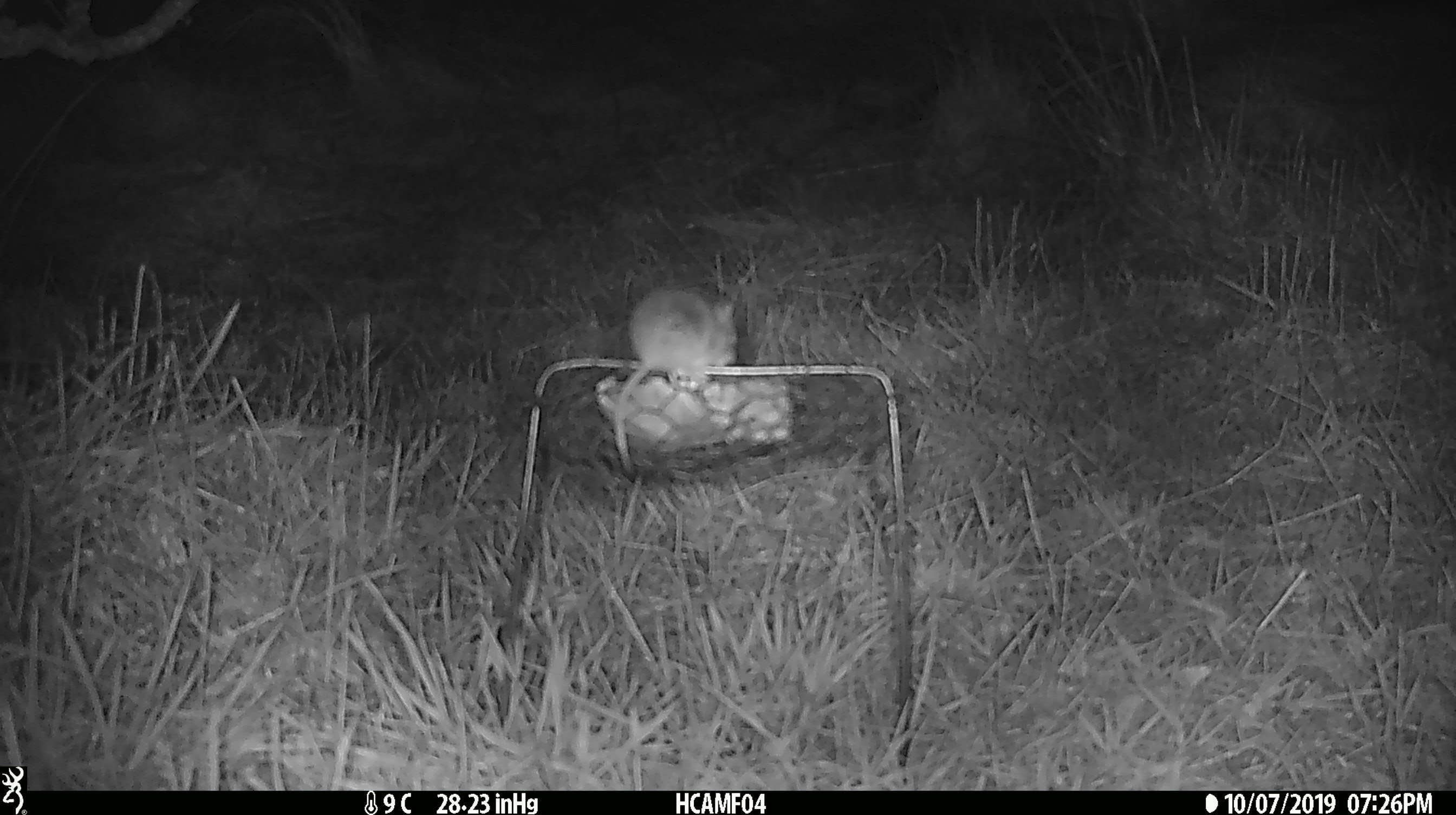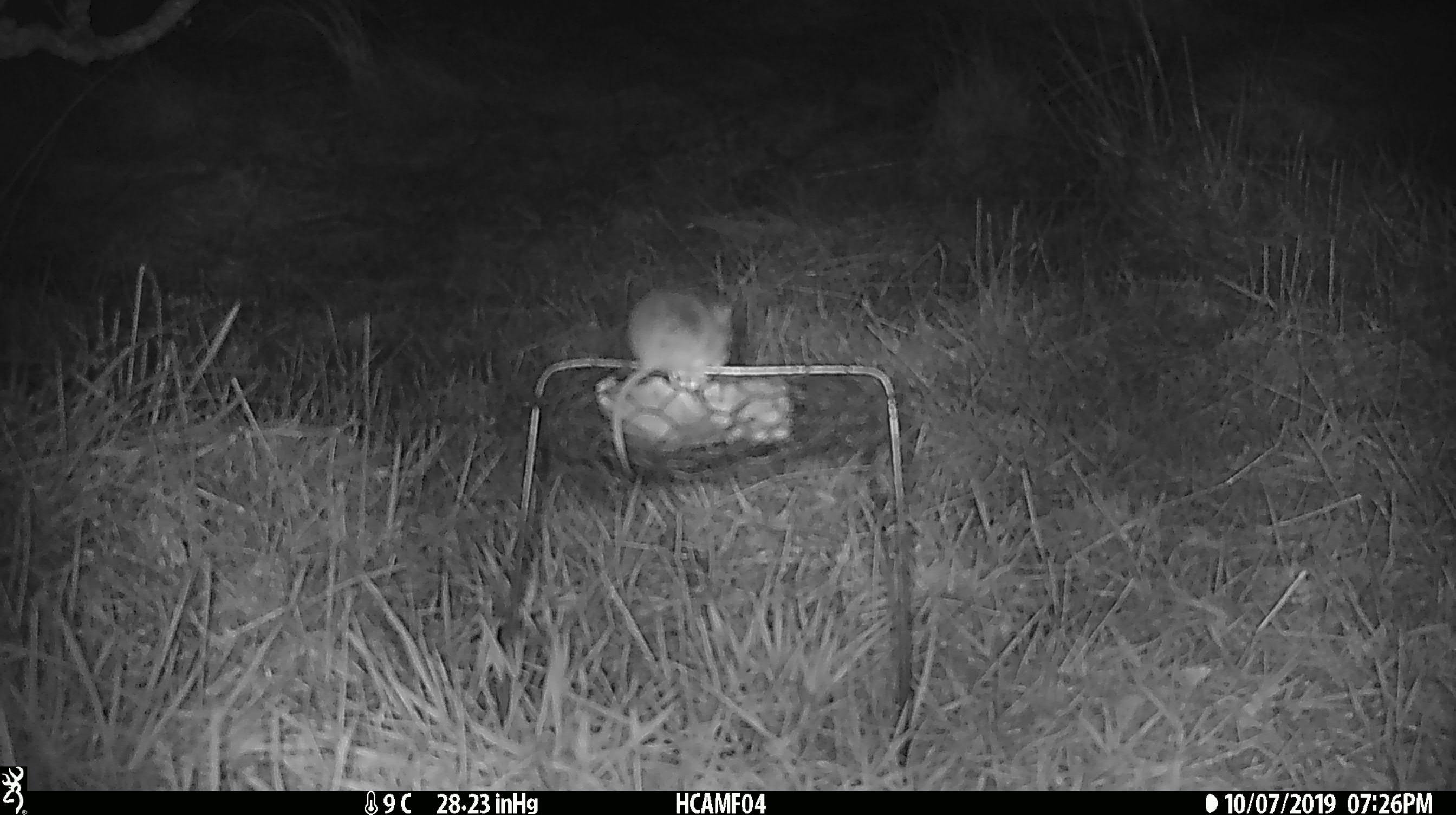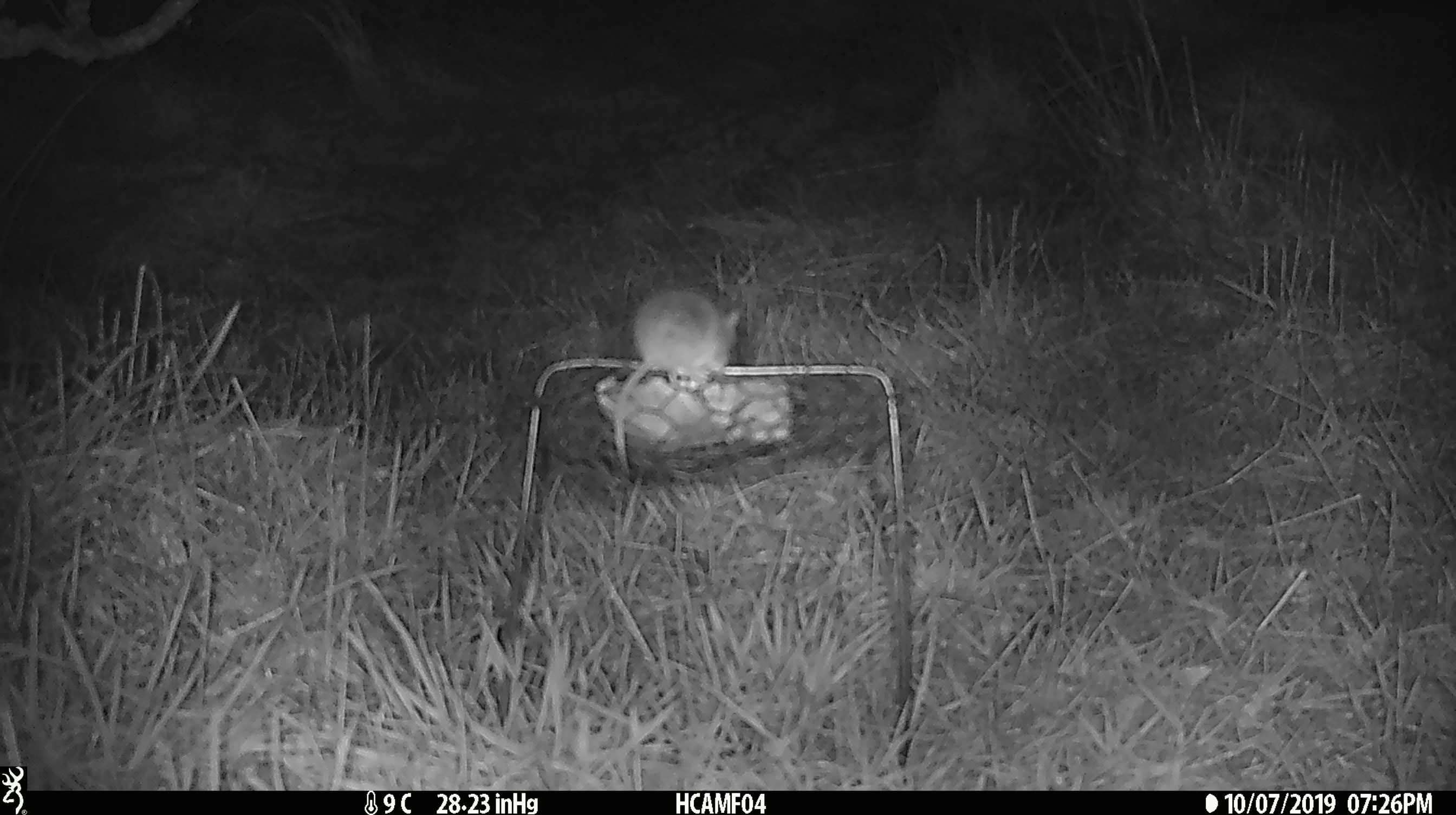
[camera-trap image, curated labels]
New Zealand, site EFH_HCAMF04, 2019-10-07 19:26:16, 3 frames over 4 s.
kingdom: Animalia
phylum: Chordata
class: Mammalia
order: Rodentia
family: Muridae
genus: Mus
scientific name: Mus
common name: mouse